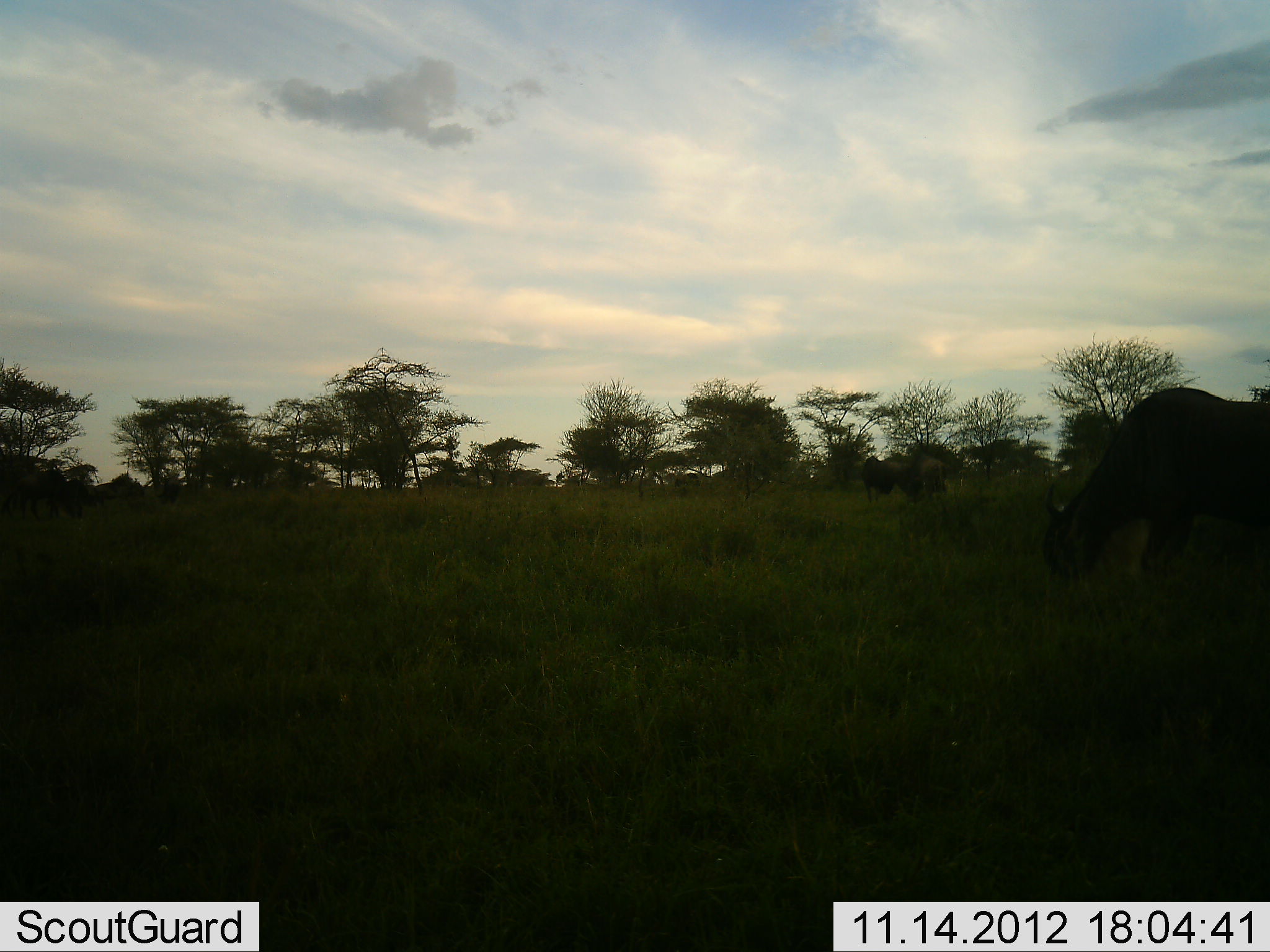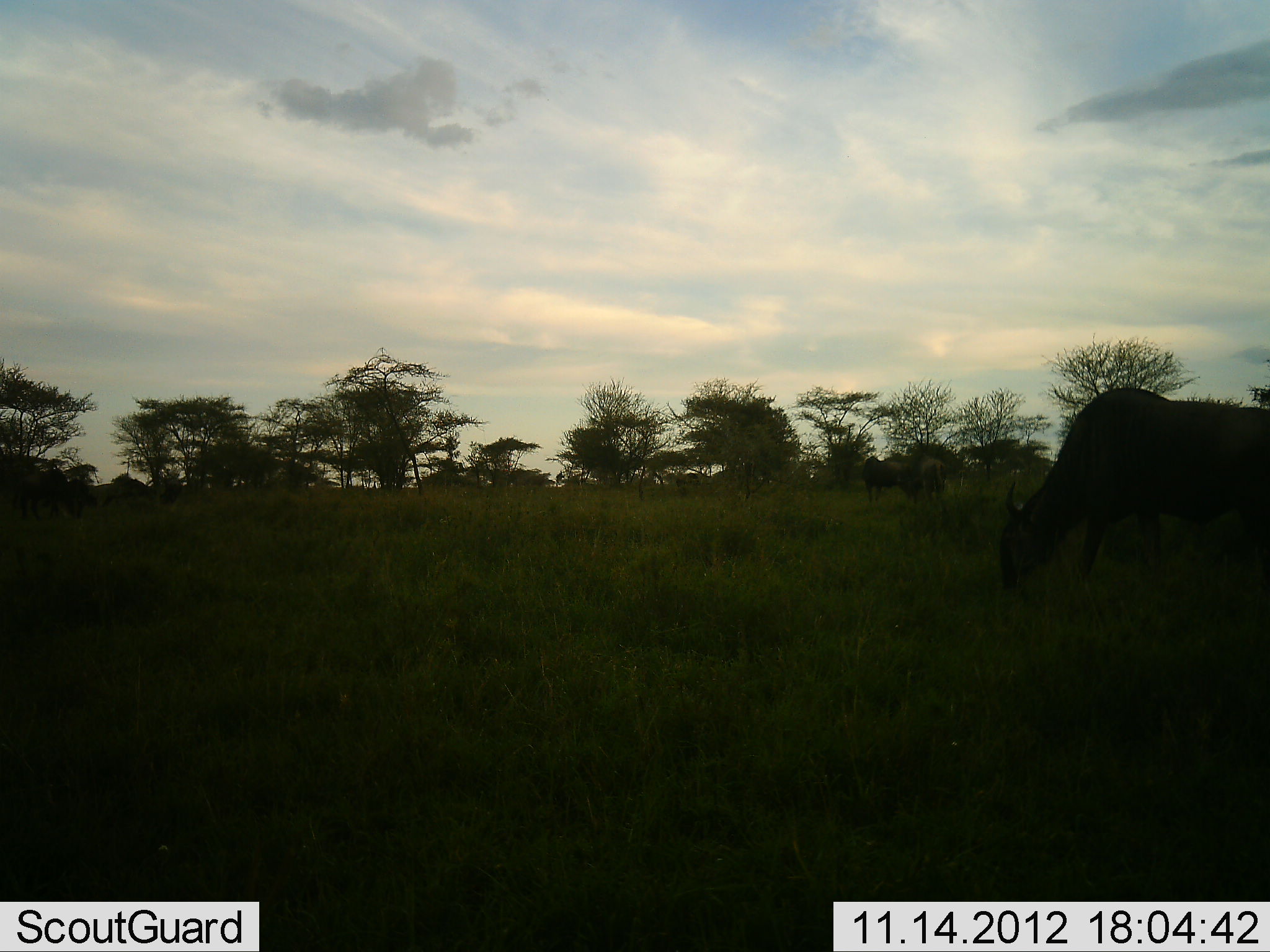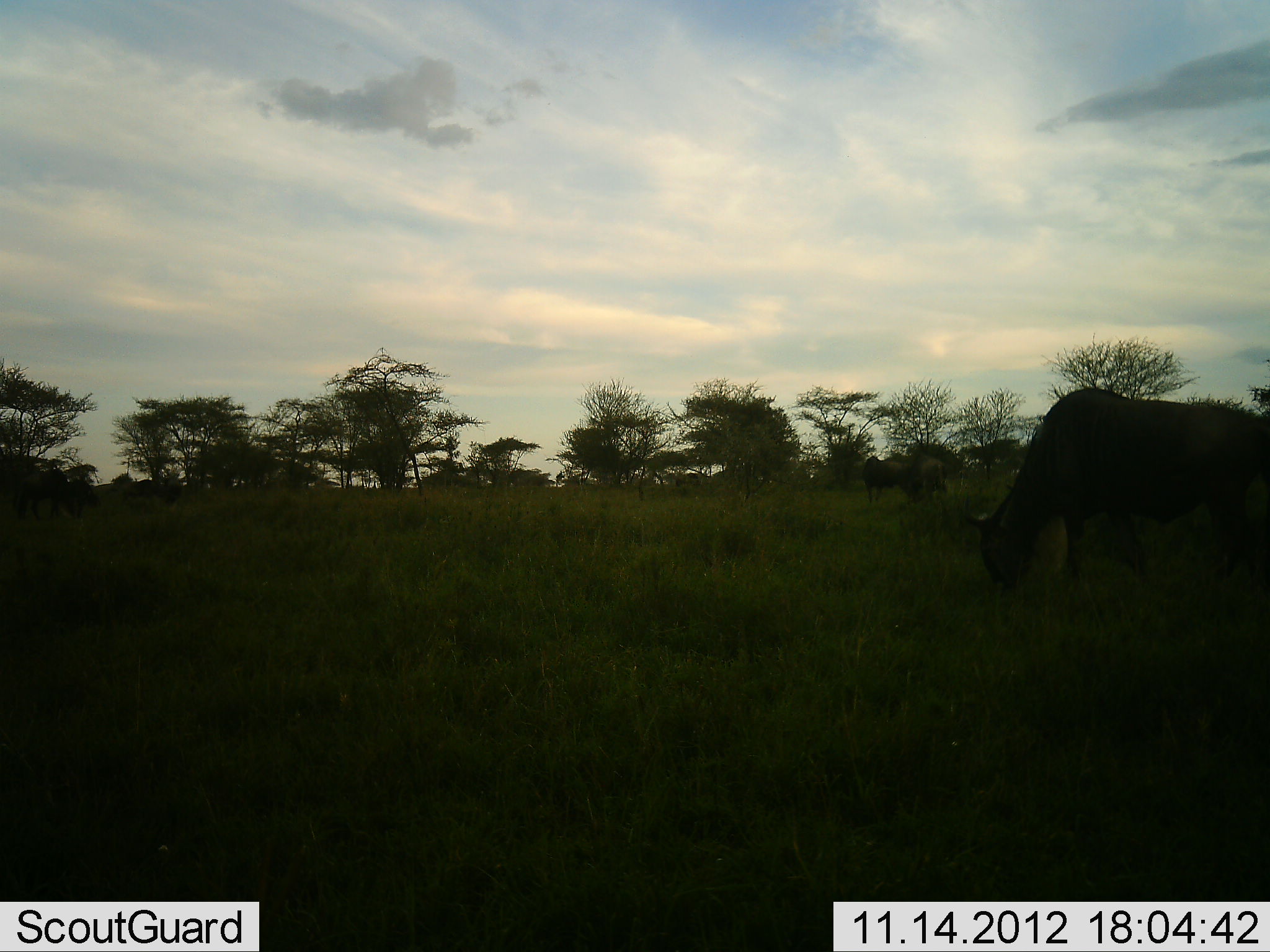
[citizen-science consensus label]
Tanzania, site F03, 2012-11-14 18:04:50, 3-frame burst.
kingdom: Animalia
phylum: Chordata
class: Mammalia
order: Artiodactyla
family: Bovidae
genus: Connochaetes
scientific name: Connochaetes taurinus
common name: blue wildebeest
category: wildebeest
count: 2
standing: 9%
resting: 0%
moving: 18%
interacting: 0%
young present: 0%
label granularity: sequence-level